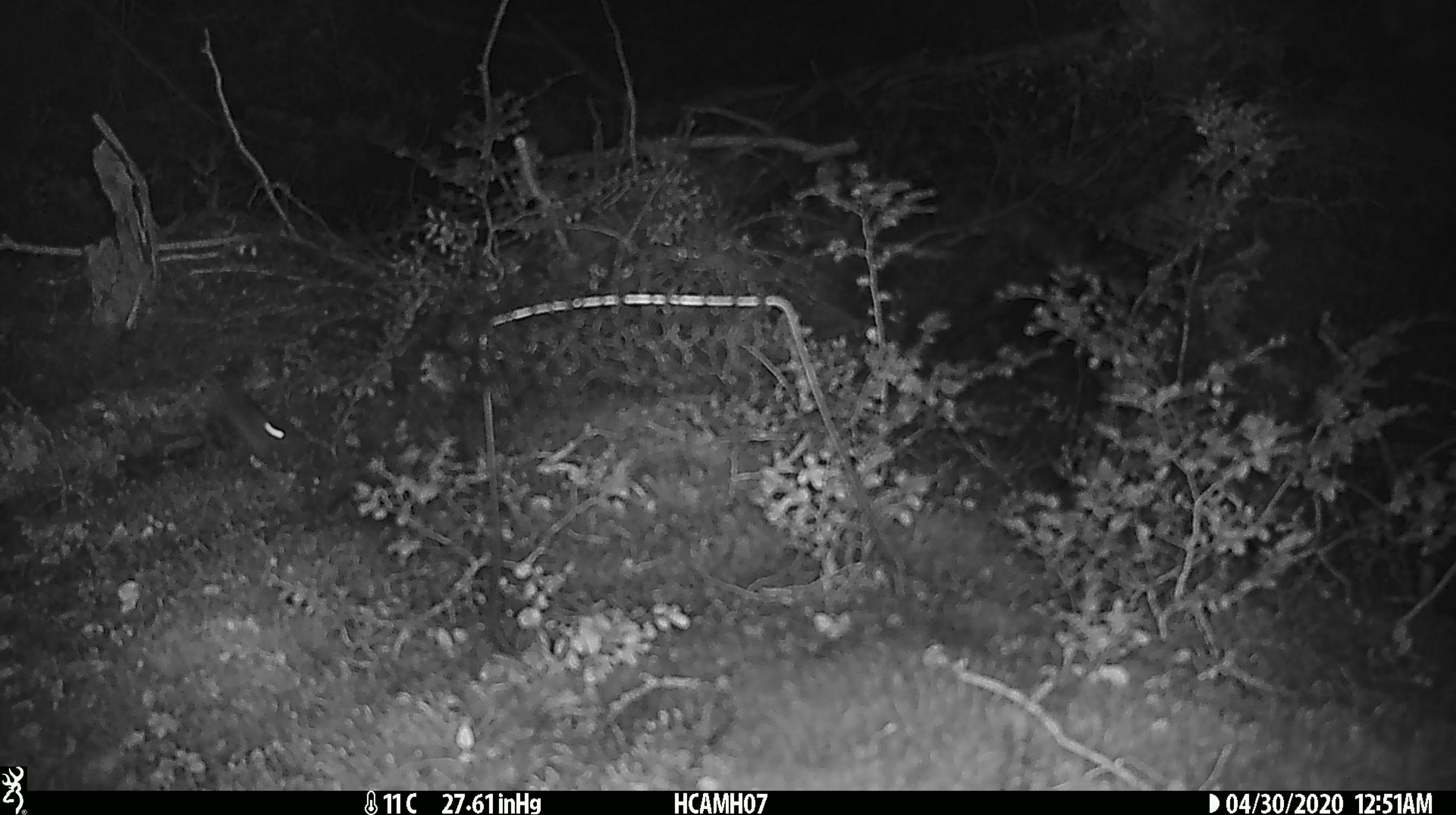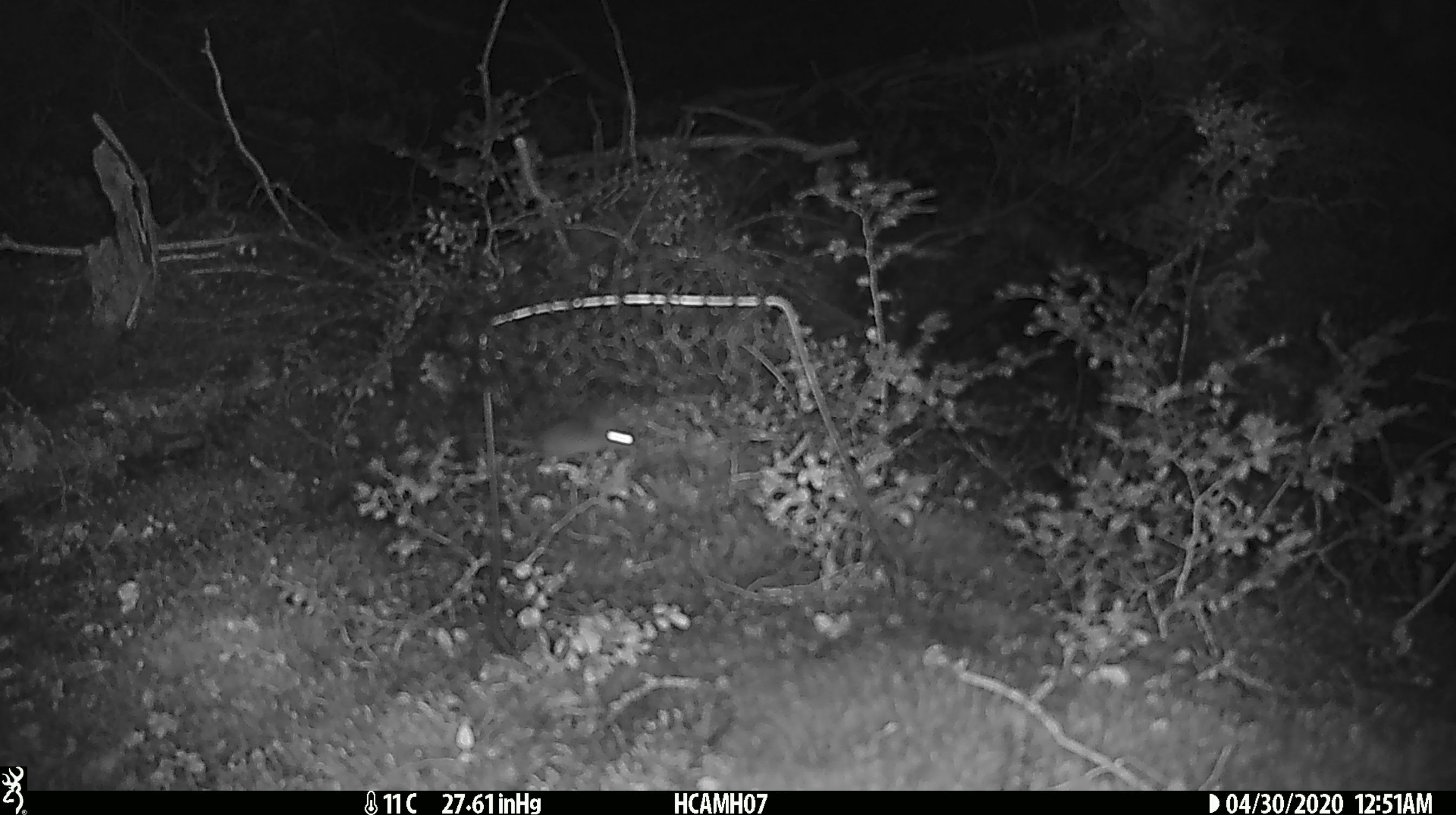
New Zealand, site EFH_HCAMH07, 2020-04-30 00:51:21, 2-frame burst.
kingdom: Animalia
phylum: Chordata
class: Mammalia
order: Rodentia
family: Muridae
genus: Mus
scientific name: Mus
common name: mouse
Mouse (Mus).